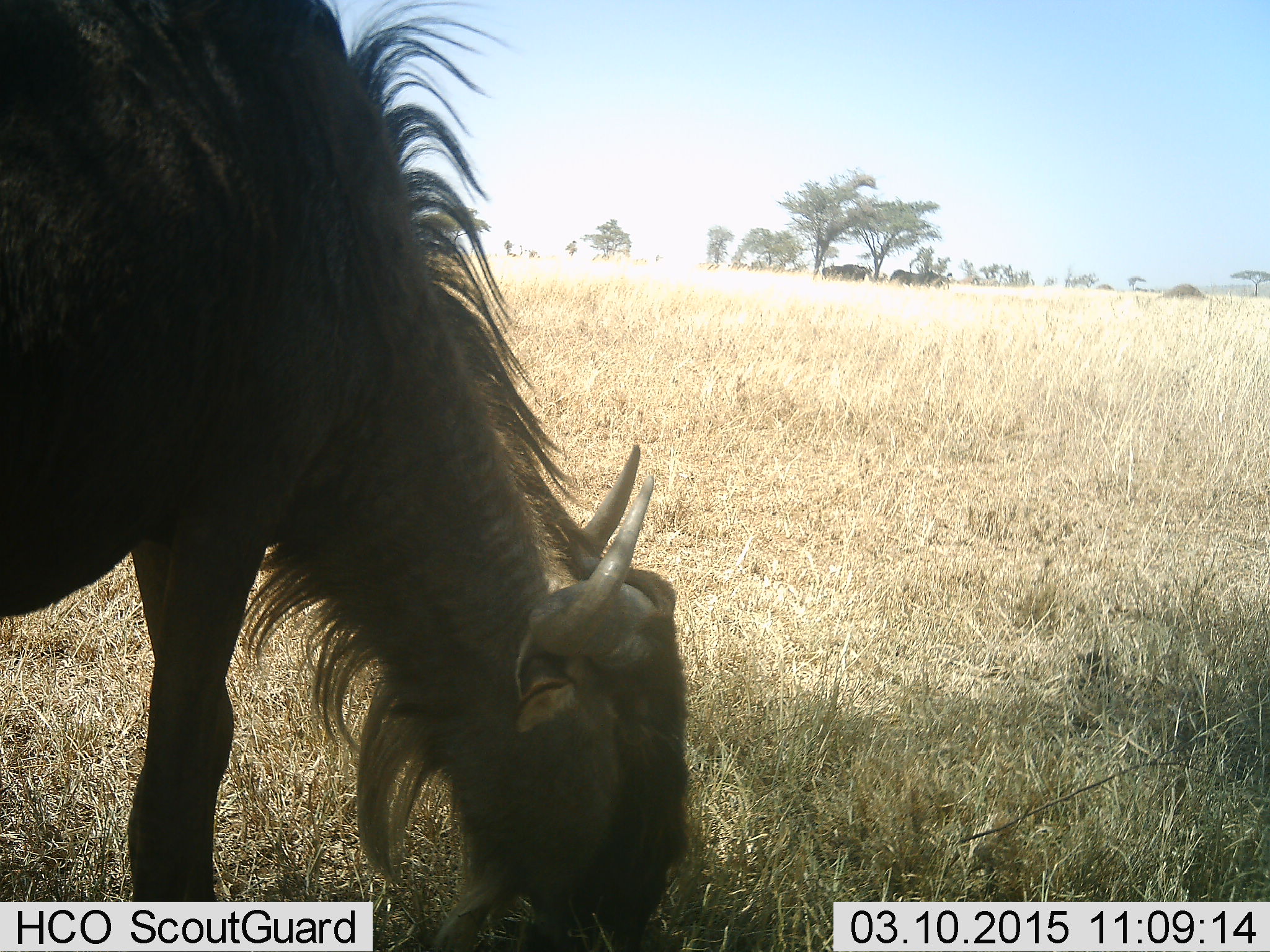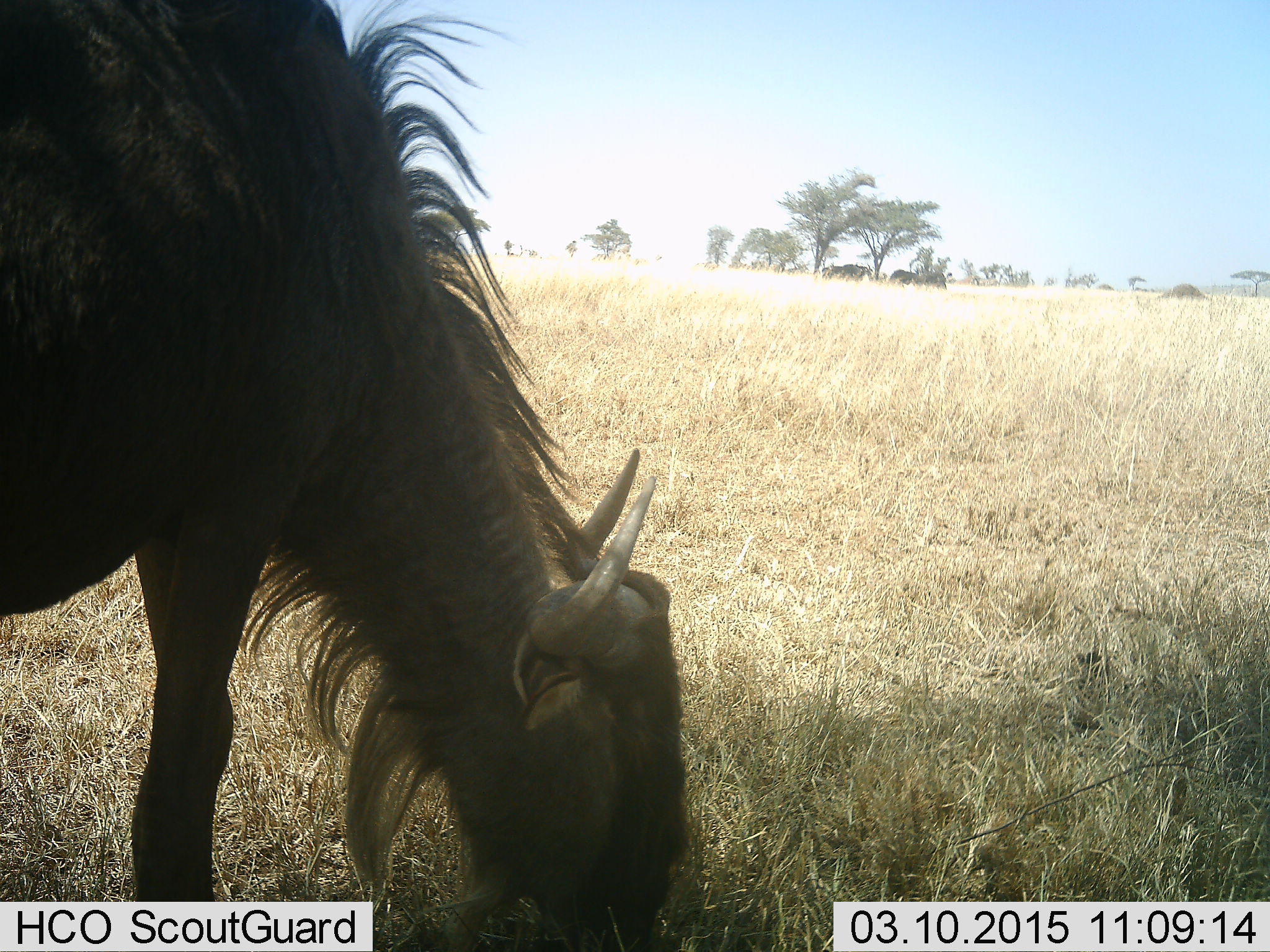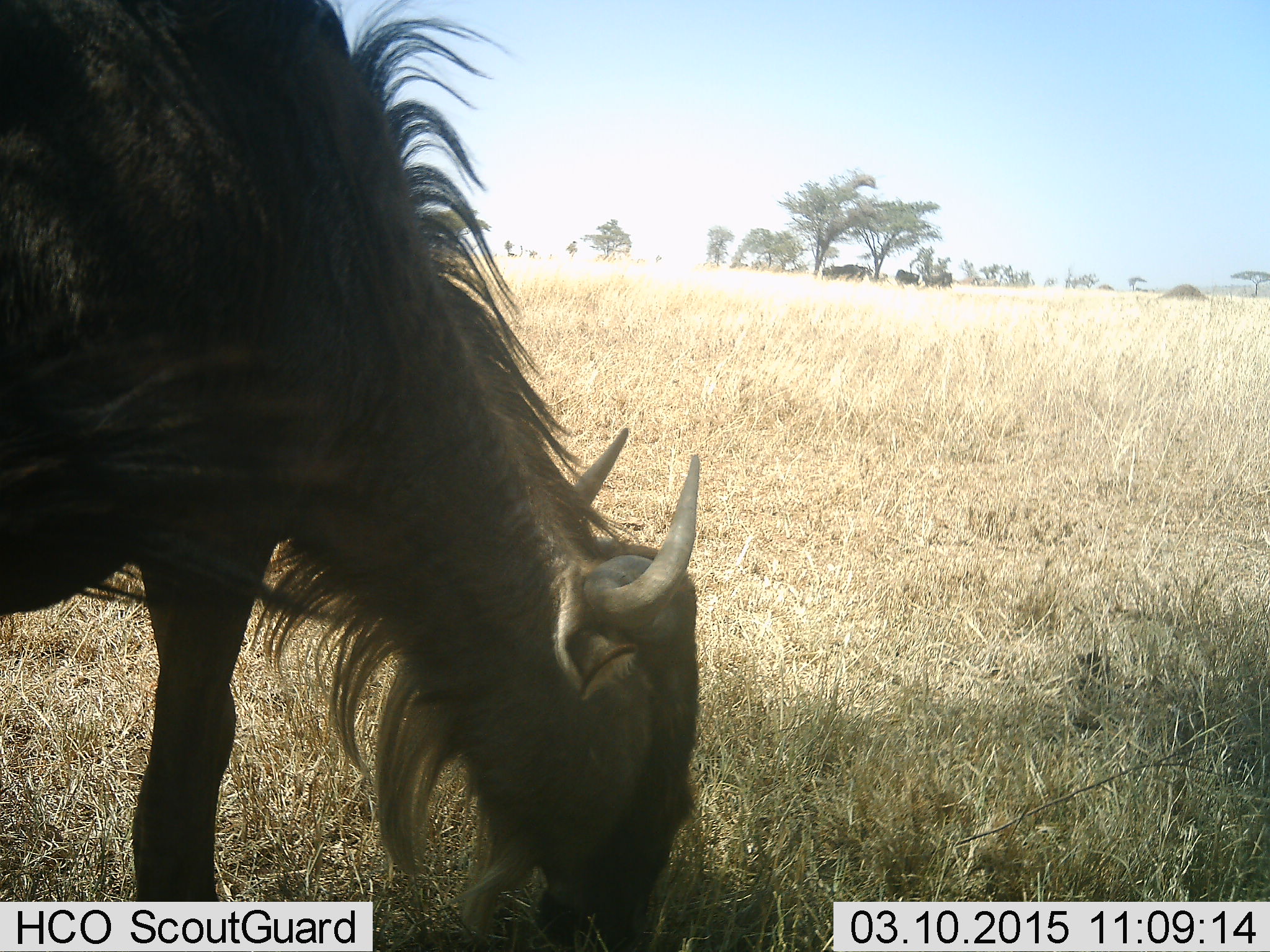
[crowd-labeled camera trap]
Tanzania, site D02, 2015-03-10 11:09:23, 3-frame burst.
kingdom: Animalia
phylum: Chordata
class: Mammalia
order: Artiodactyla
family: Bovidae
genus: Connochaetes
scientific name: Connochaetes taurinus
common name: blue wildebeest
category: wildebeest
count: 1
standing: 0%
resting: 0%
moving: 10%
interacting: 0%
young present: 0%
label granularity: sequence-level